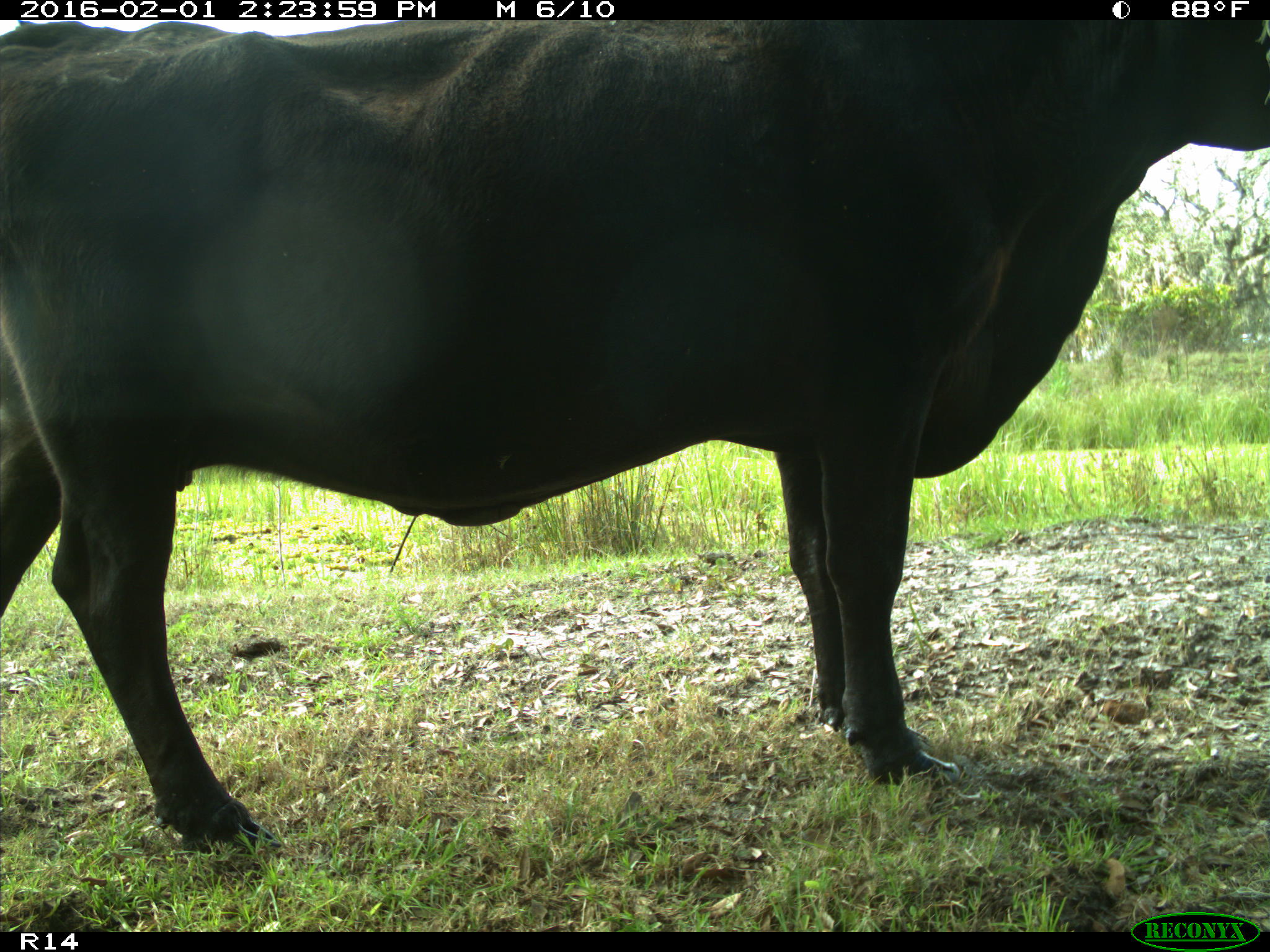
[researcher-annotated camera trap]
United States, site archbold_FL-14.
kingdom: Animalia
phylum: Chordata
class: Mammalia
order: Artiodactyla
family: Bovidae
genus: Bos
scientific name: Bos taurus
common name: domestic cow